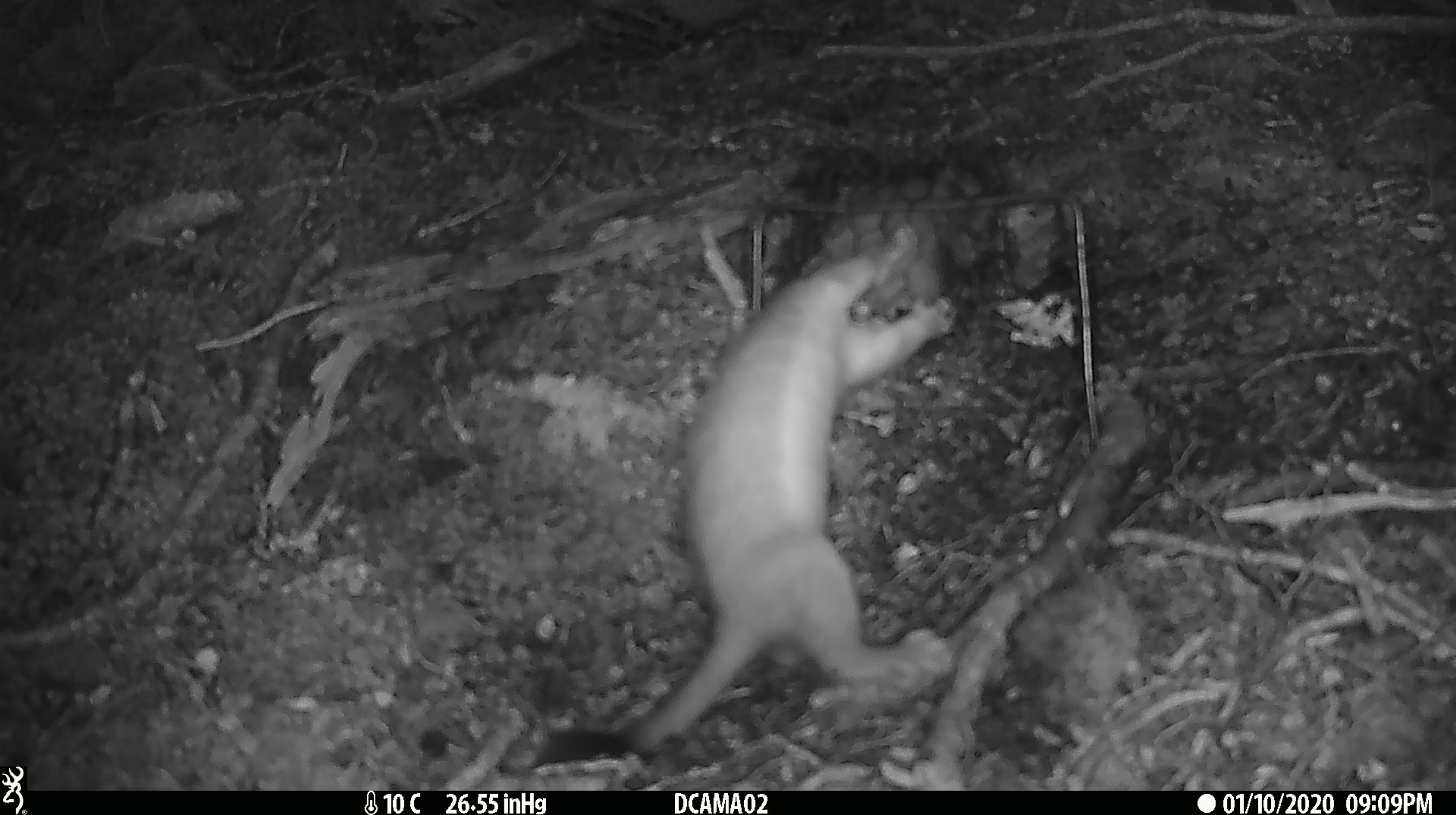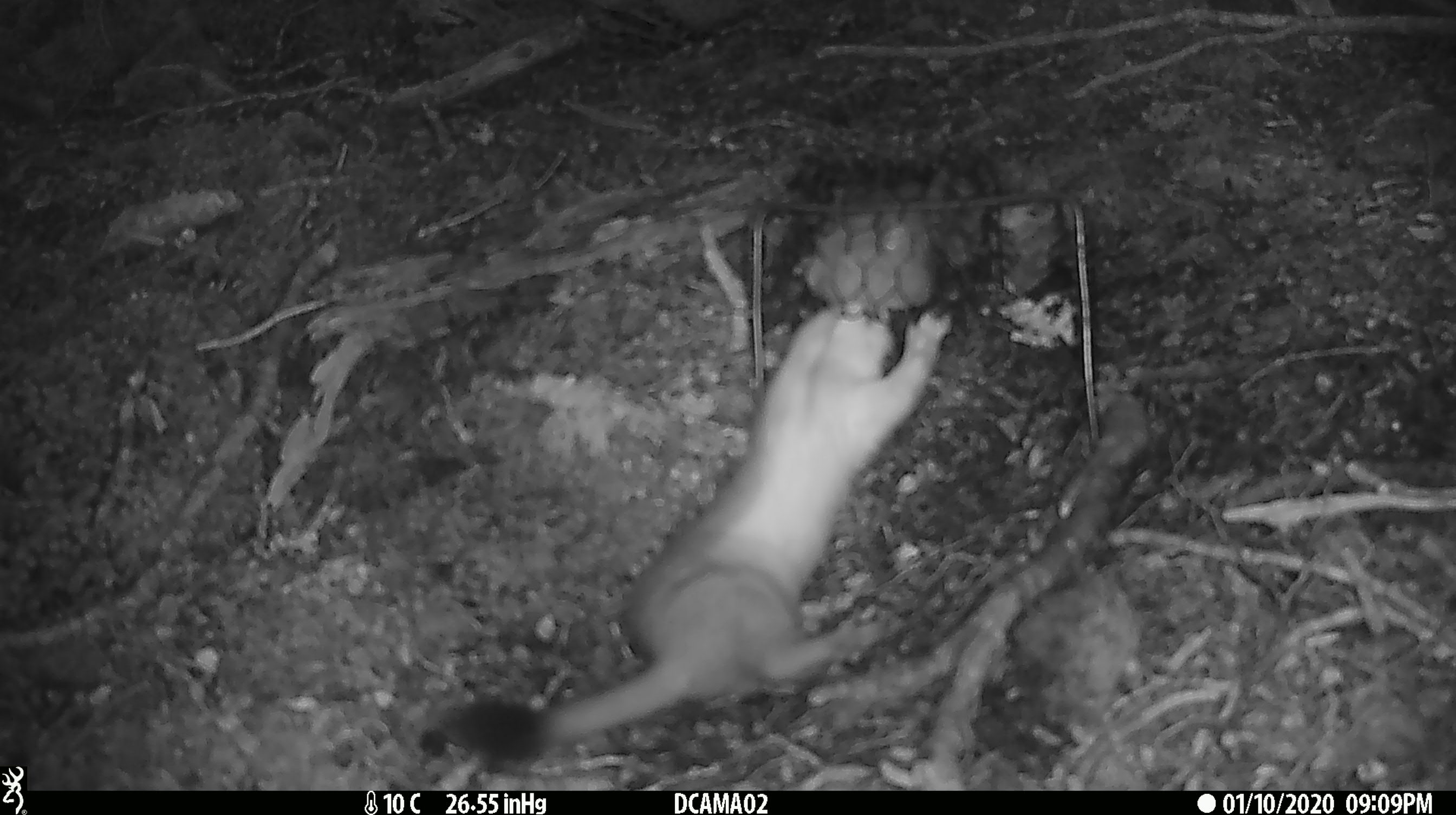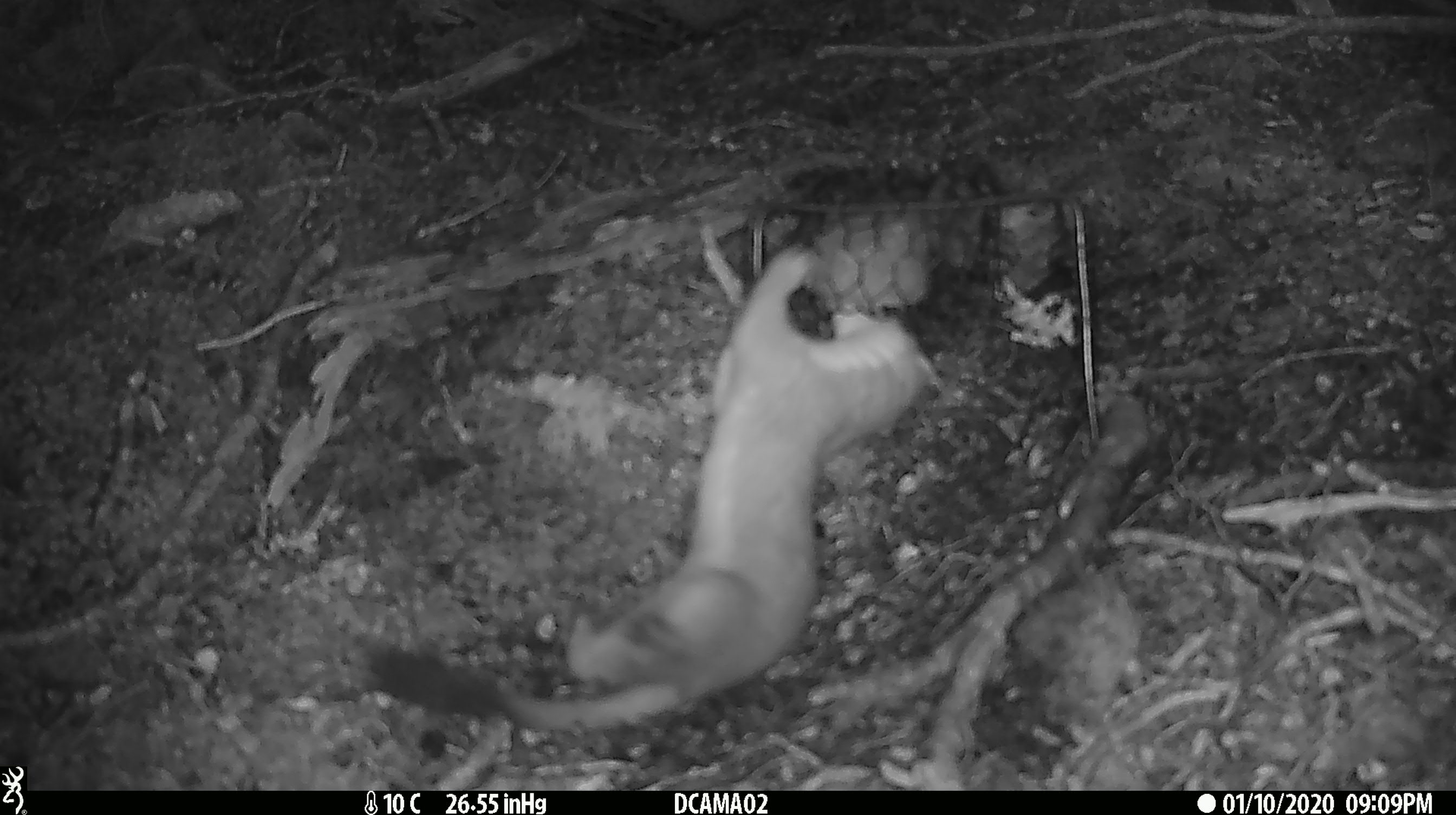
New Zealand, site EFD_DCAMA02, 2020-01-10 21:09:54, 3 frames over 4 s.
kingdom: Animalia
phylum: Chordata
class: Mammalia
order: Carnivora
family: Mustelidae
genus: Mustela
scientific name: Mustela erminea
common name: stoat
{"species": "stoat (Mustela erminea)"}